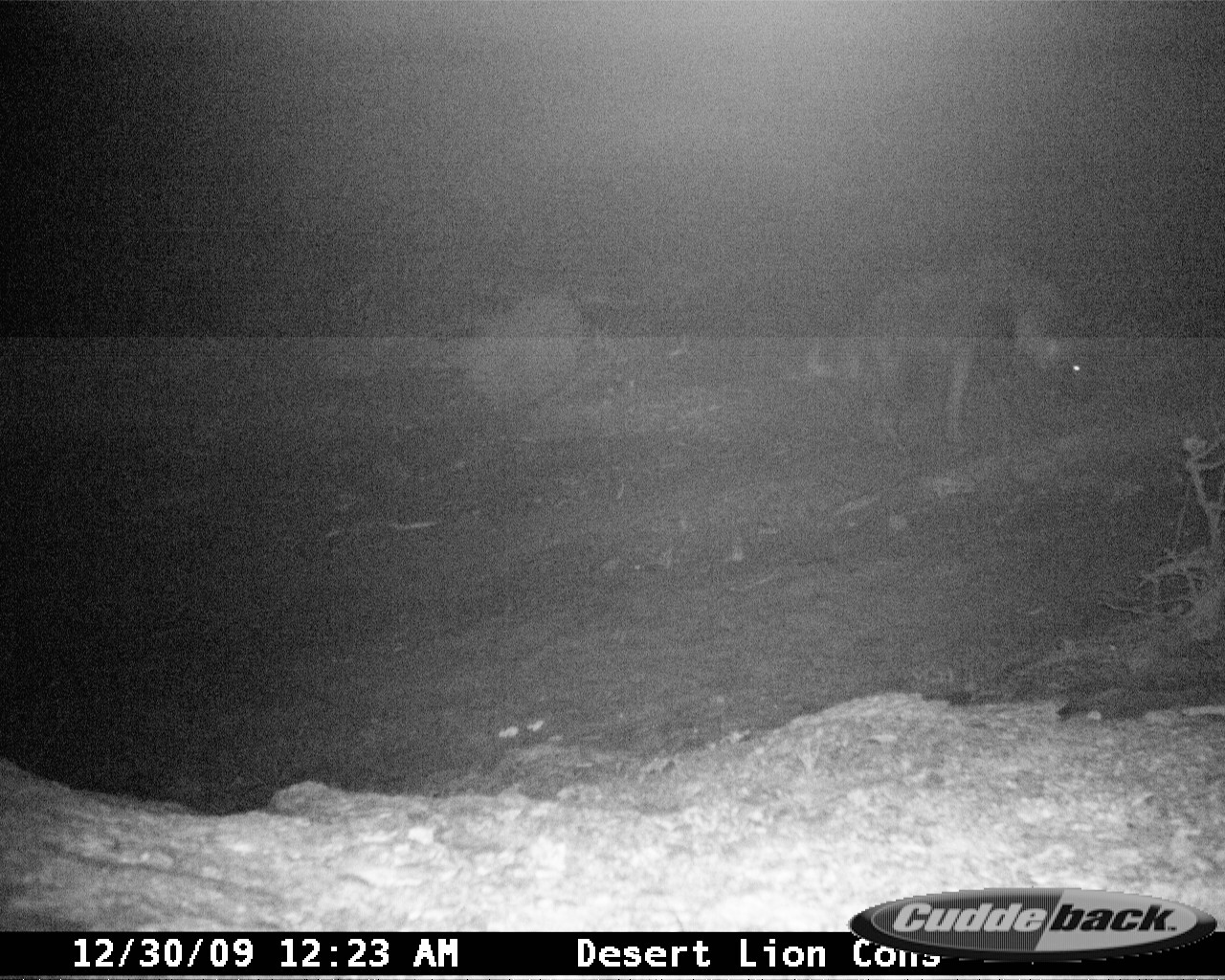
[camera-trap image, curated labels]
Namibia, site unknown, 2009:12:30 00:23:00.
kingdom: Animalia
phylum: Chordata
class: Mammalia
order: Carnivora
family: Hyaenidae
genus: Parahyaena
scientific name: Parahyaena brunnea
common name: brown hyena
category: hyaena brunnea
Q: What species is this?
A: Hyaena brunnea (brown hyena) (Parahyaena brunnea).